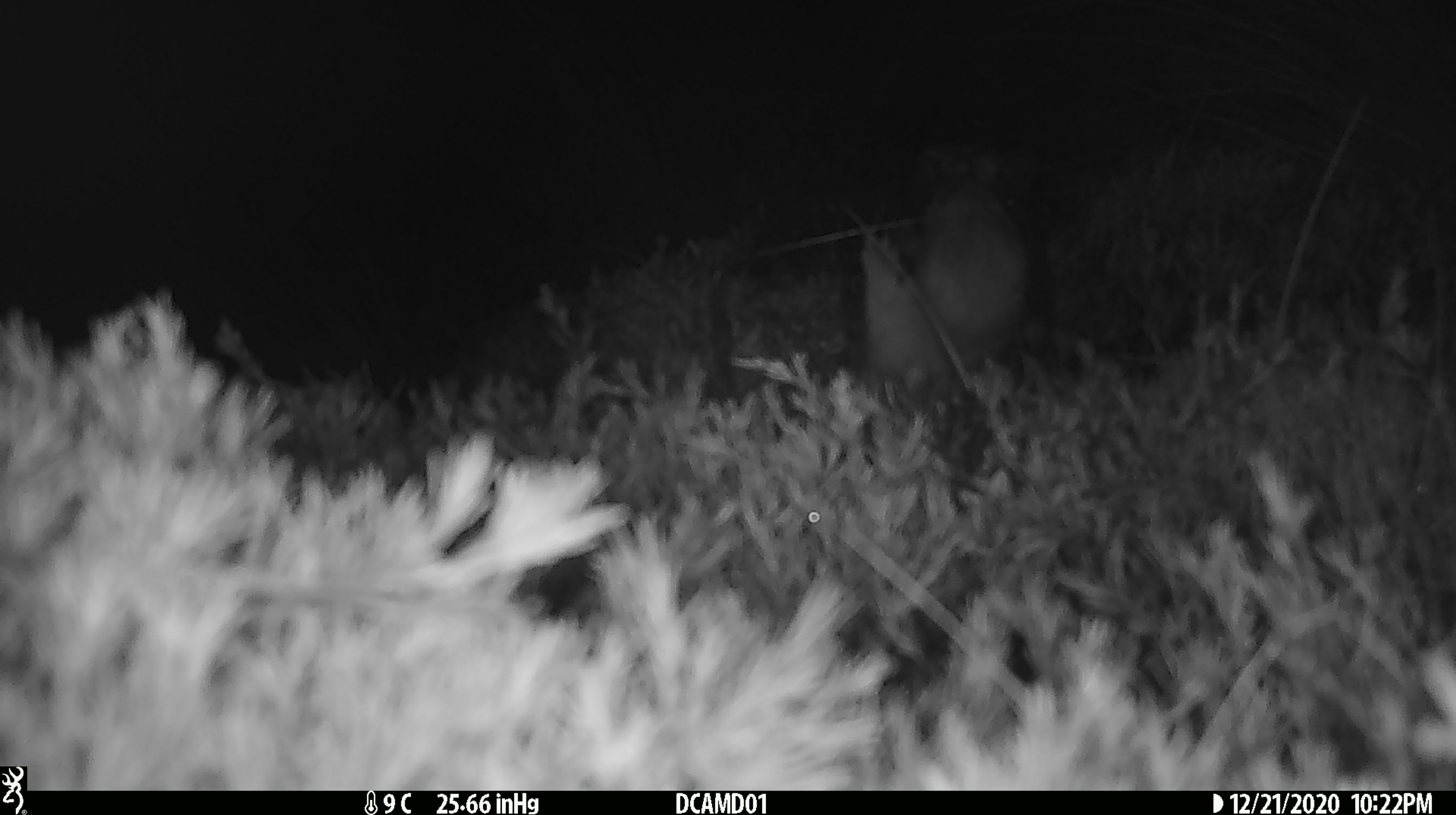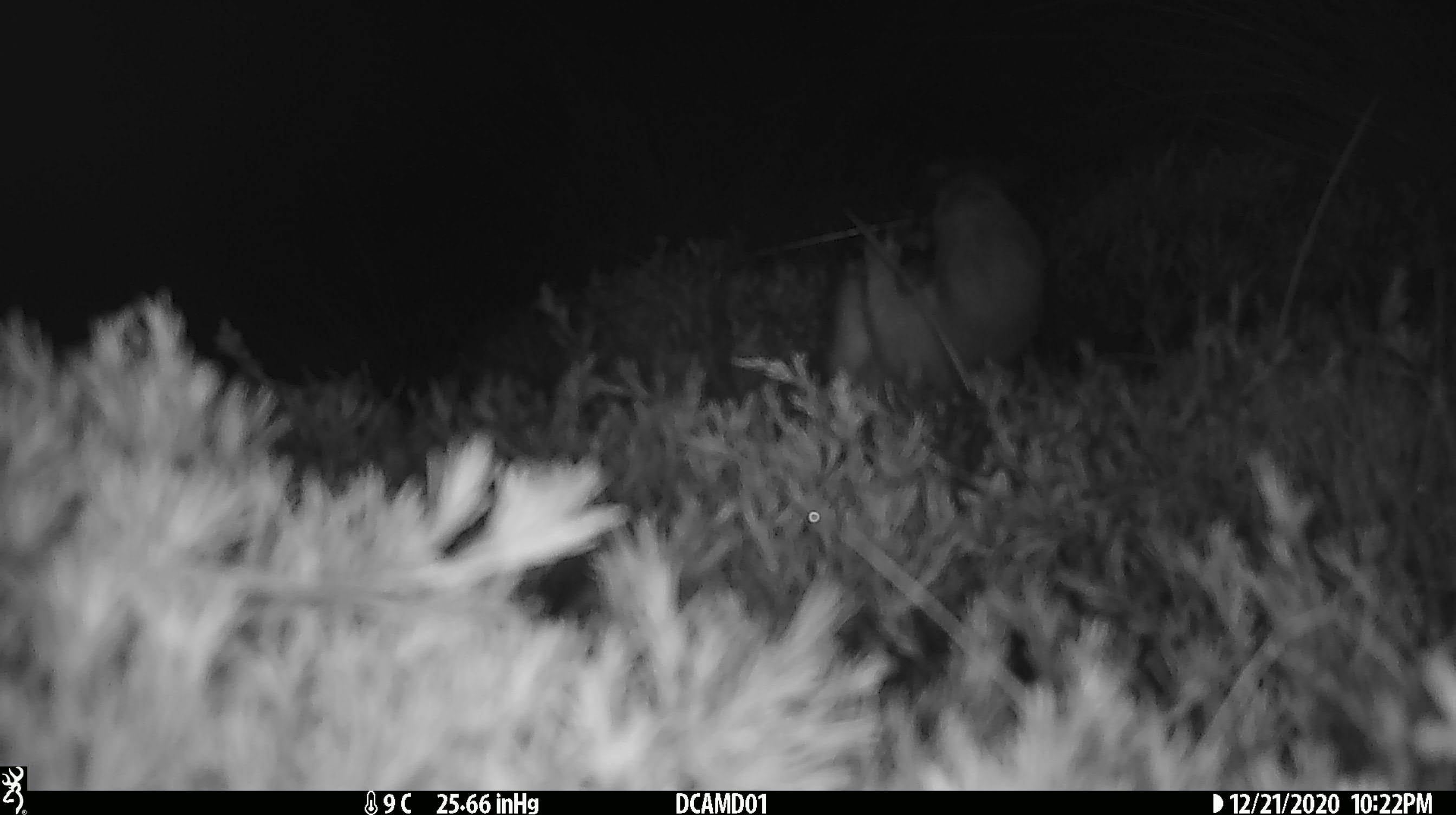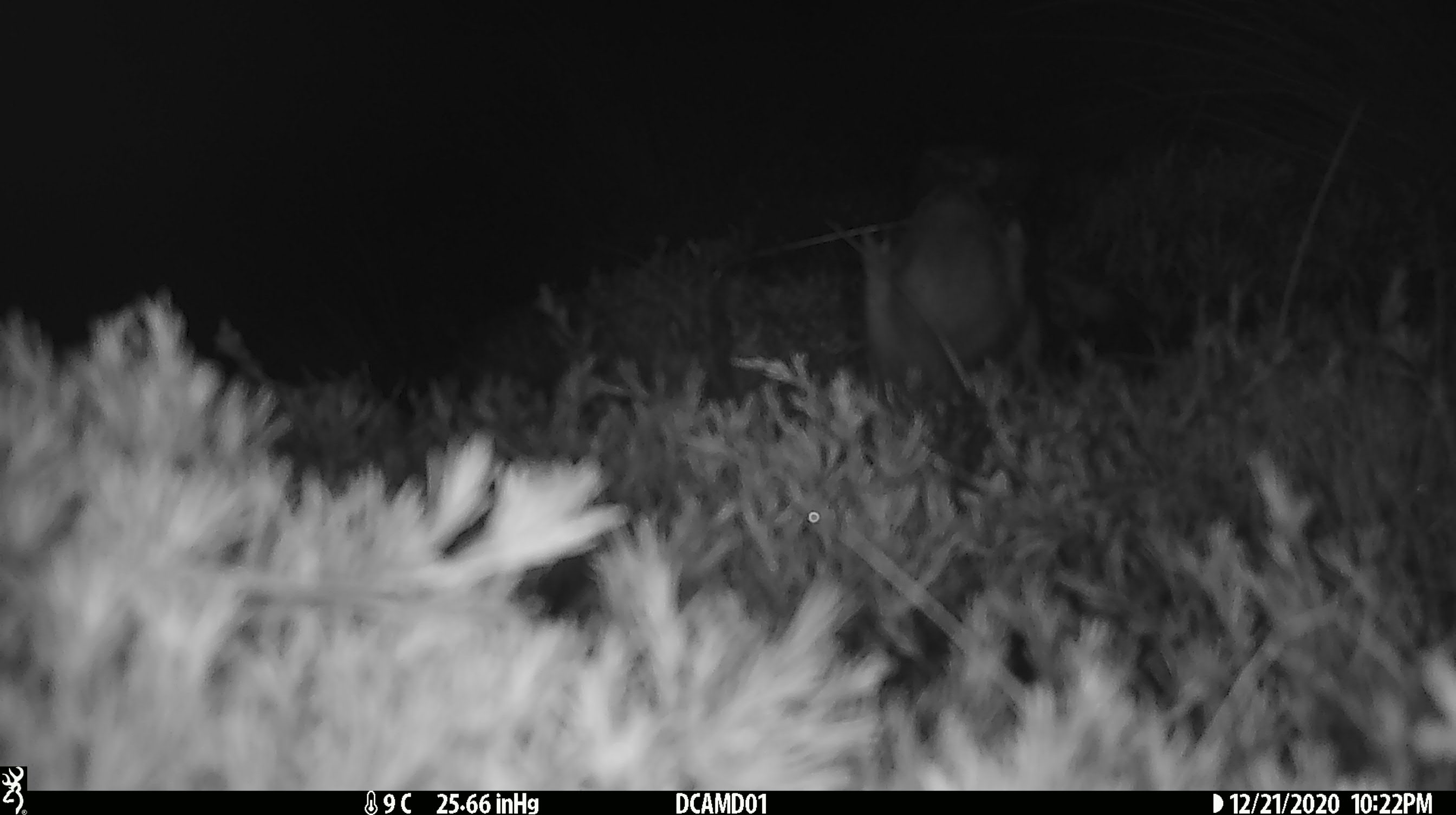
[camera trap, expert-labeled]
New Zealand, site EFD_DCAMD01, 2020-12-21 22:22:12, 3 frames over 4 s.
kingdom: Animalia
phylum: Chordata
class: Mammalia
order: Carnivora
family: Mustelidae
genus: Mustela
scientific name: Mustela erminea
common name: stoat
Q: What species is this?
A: Stoat (Mustela erminea).